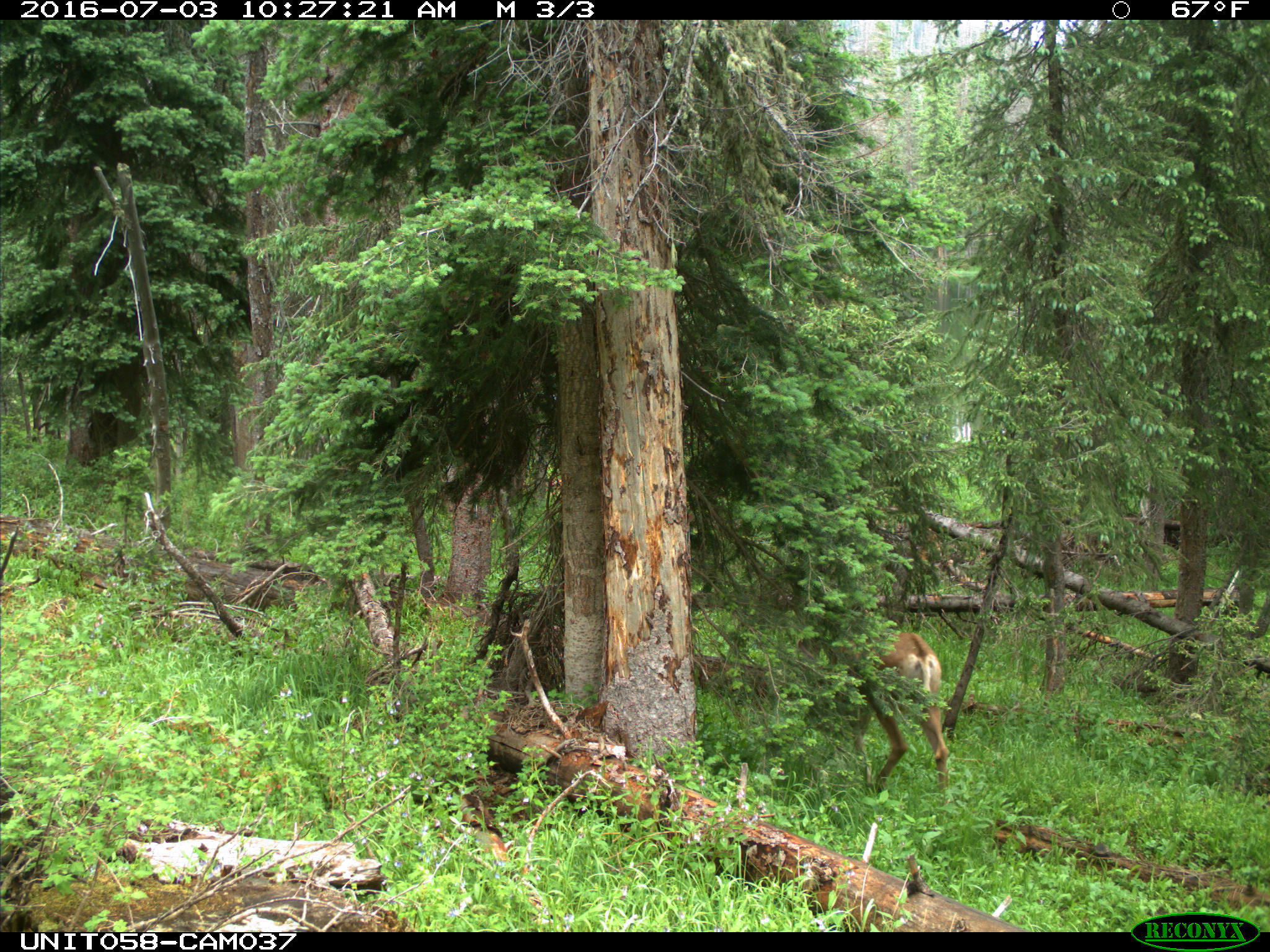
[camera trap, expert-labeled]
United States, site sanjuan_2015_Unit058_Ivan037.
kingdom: Animalia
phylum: Chordata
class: Mammalia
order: Artiodactyla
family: Cervidae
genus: Odocoileus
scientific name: Odocoileus hemionus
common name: mule deer